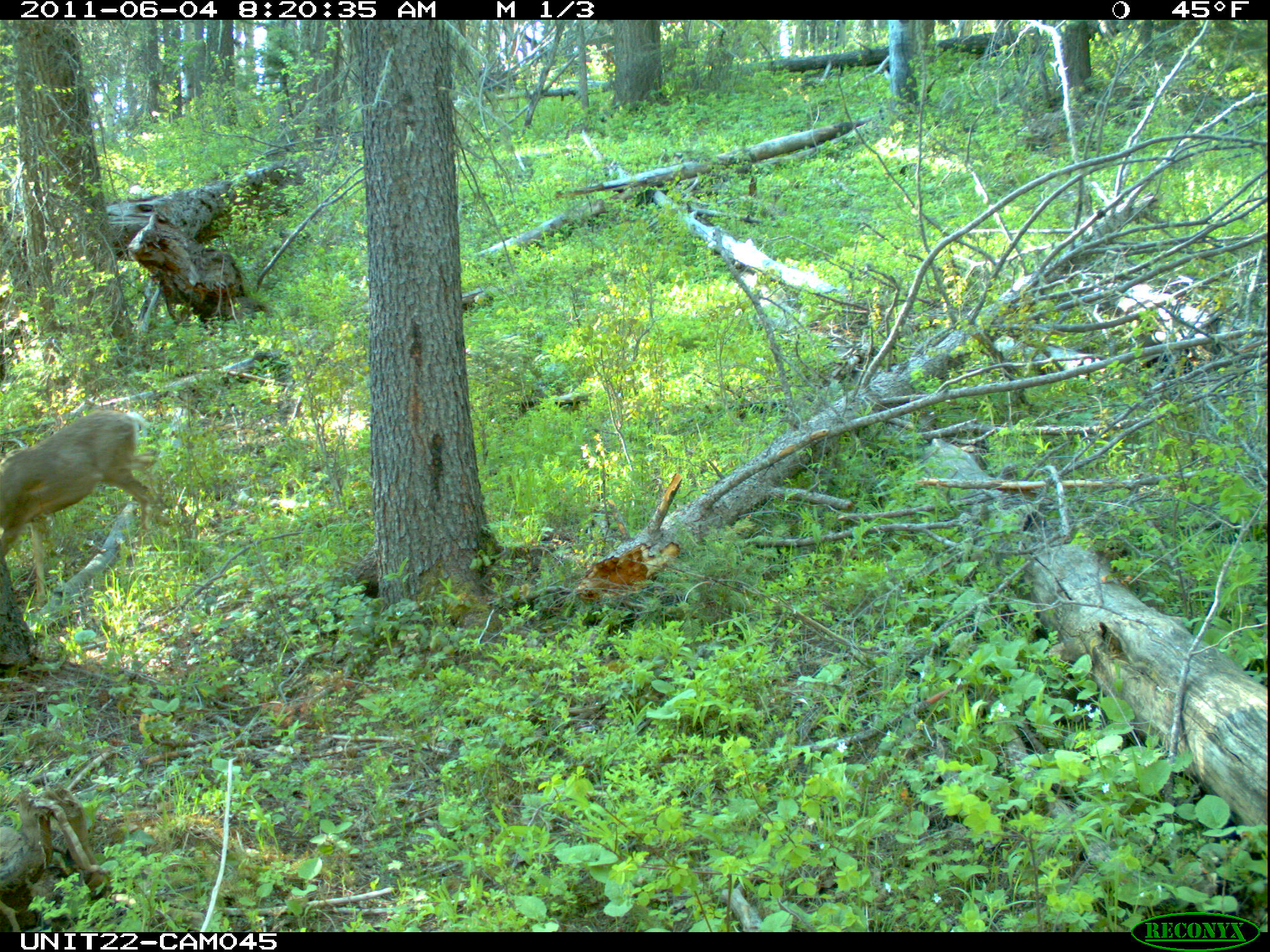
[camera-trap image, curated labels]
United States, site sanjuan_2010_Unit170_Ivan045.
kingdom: Animalia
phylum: Chordata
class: Mammalia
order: Artiodactyla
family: Cervidae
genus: Odocoileus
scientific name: Odocoileus hemionus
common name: mule deer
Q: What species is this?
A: Odocoileus hemionus (mule deer).